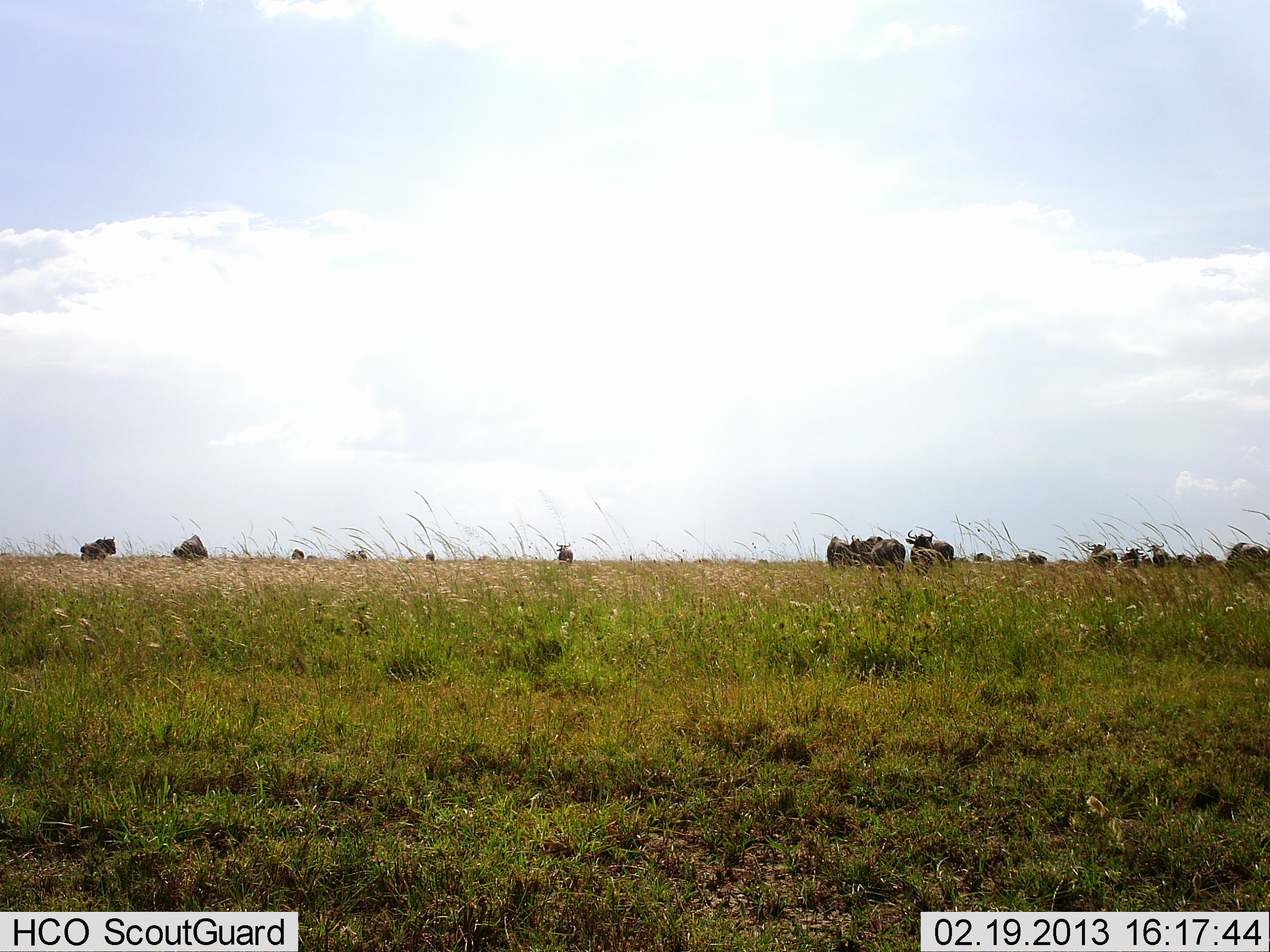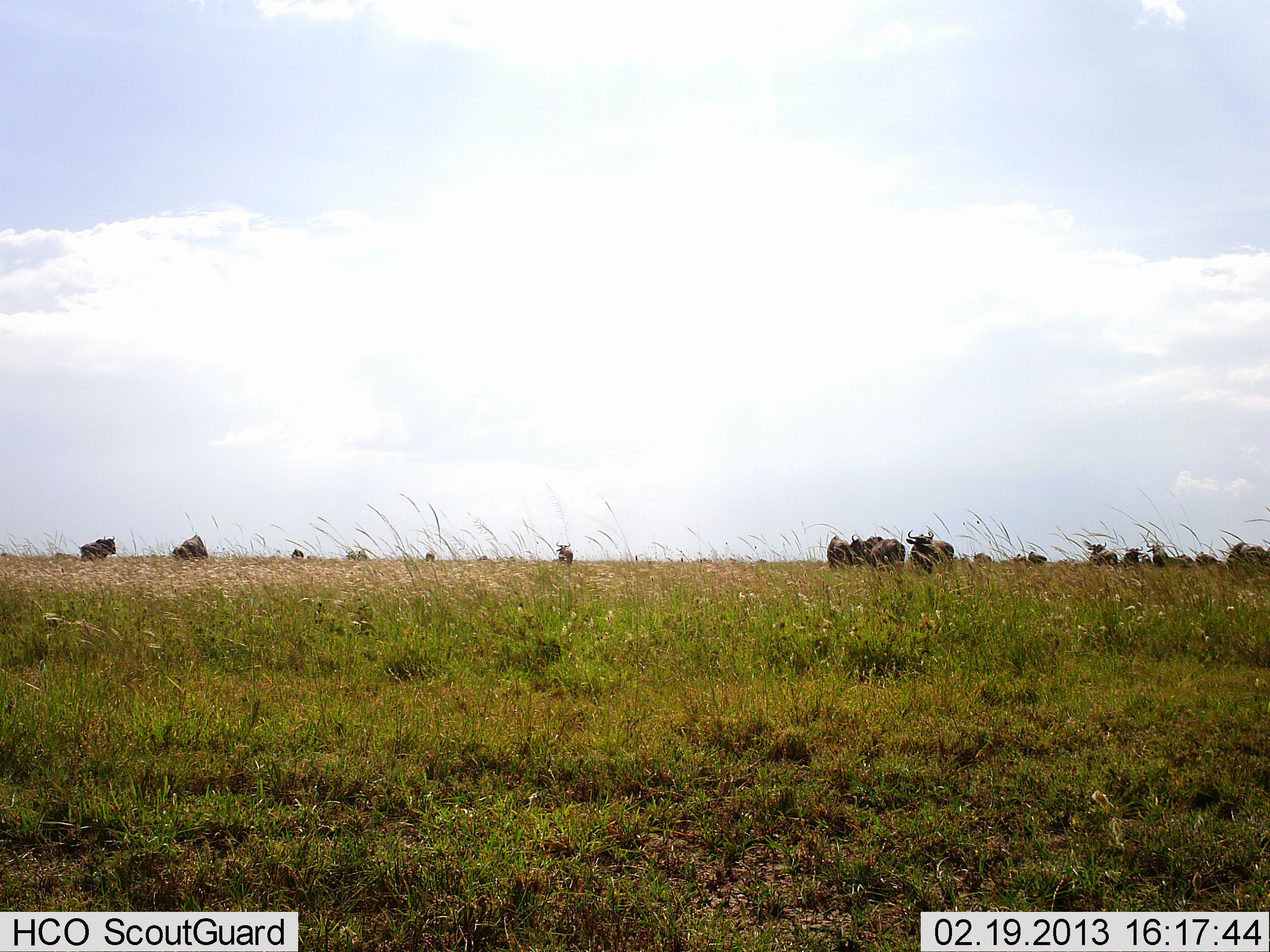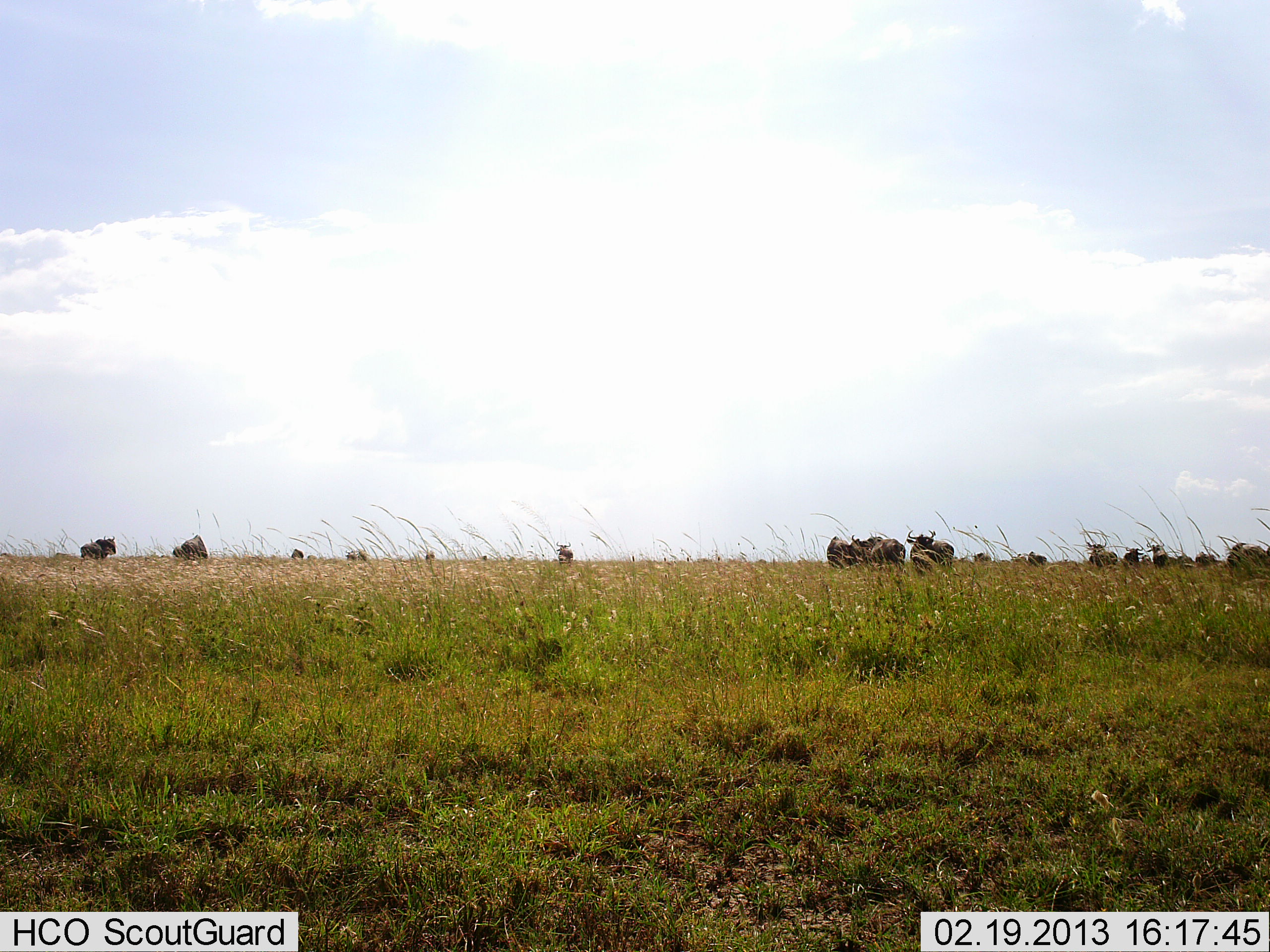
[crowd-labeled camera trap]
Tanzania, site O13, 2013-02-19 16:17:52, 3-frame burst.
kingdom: Animalia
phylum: Chordata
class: Mammalia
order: Artiodactyla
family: Bovidae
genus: Connochaetes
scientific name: Connochaetes taurinus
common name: blue wildebeest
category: wildebeest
Wildebeest (blue wildebeest) (Connochaetes taurinus), count 11-50. Behavior (volunteer vote fractions): standing 88%, resting 0%, moving 6%, interacting 0%. Young present (vote fraction): 0%. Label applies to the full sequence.